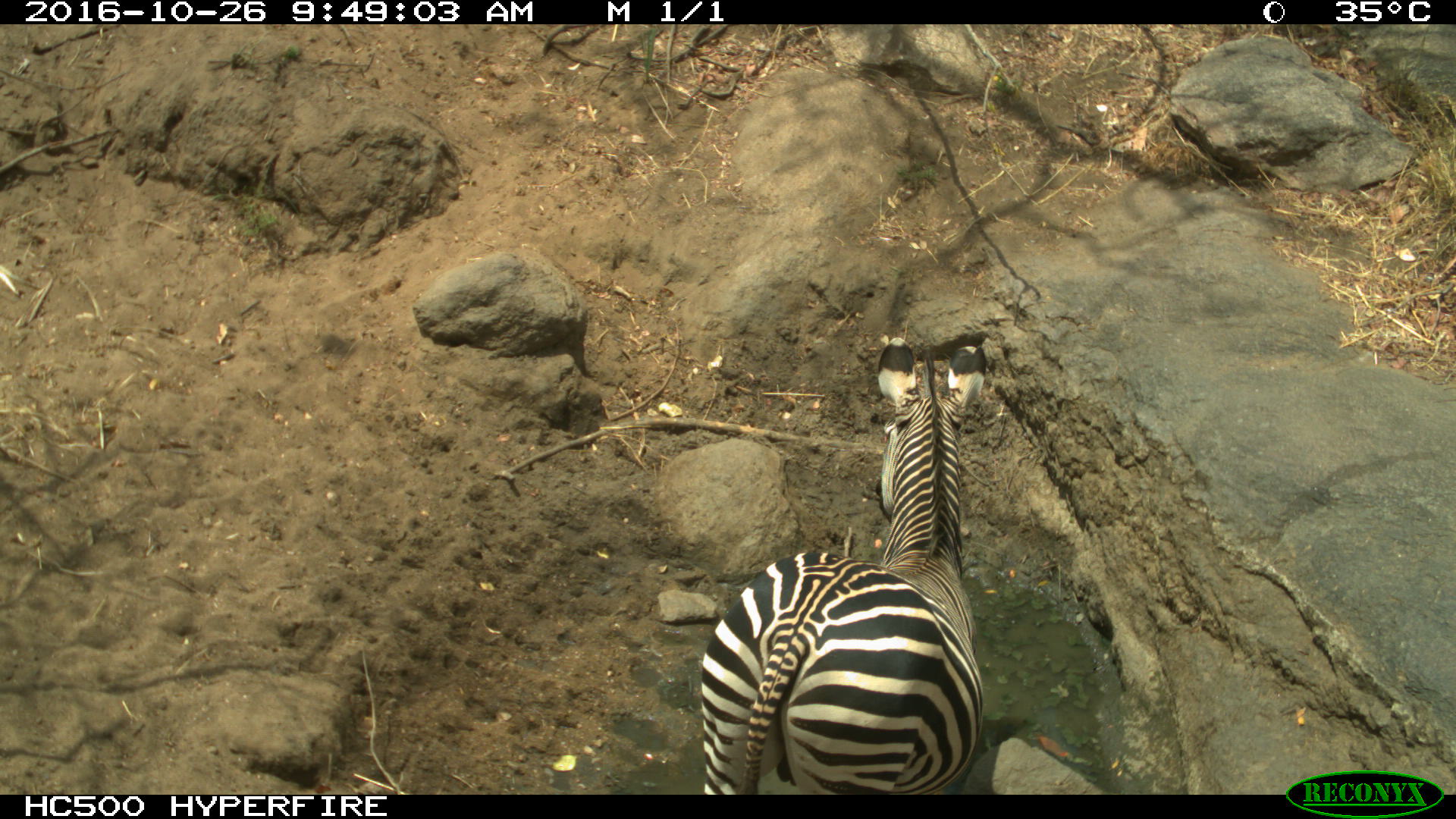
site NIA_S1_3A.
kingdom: Animalia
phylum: Chordata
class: Mammalia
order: Perissodactyla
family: Equidae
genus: Equus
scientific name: Equus quagga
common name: plains zebra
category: zebraplains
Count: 1.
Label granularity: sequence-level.